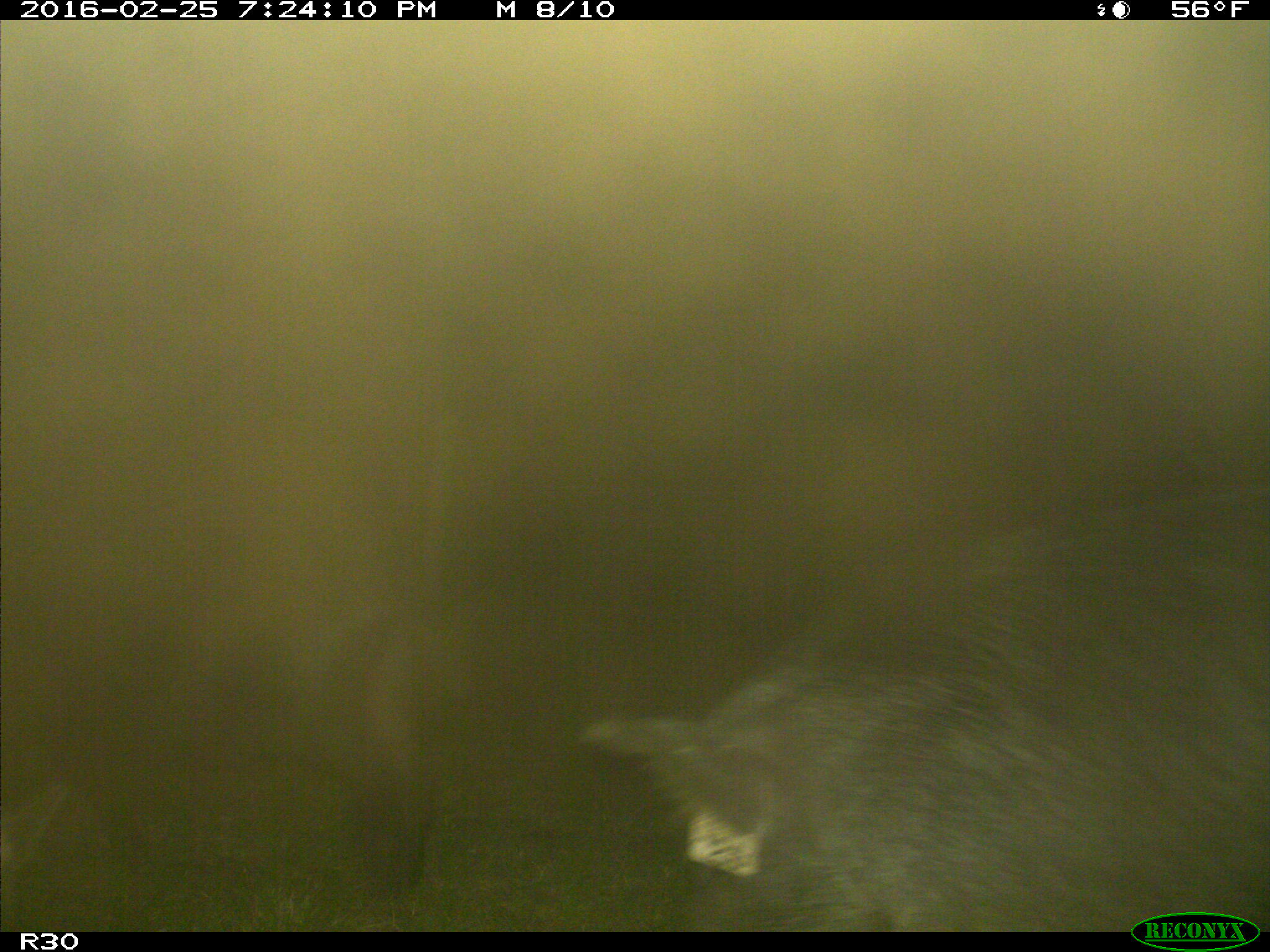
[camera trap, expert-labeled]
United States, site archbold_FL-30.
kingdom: Animalia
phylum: Chordata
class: Mammalia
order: Artiodactyla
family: Suidae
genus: Sus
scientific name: Sus scrofa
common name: wild boar